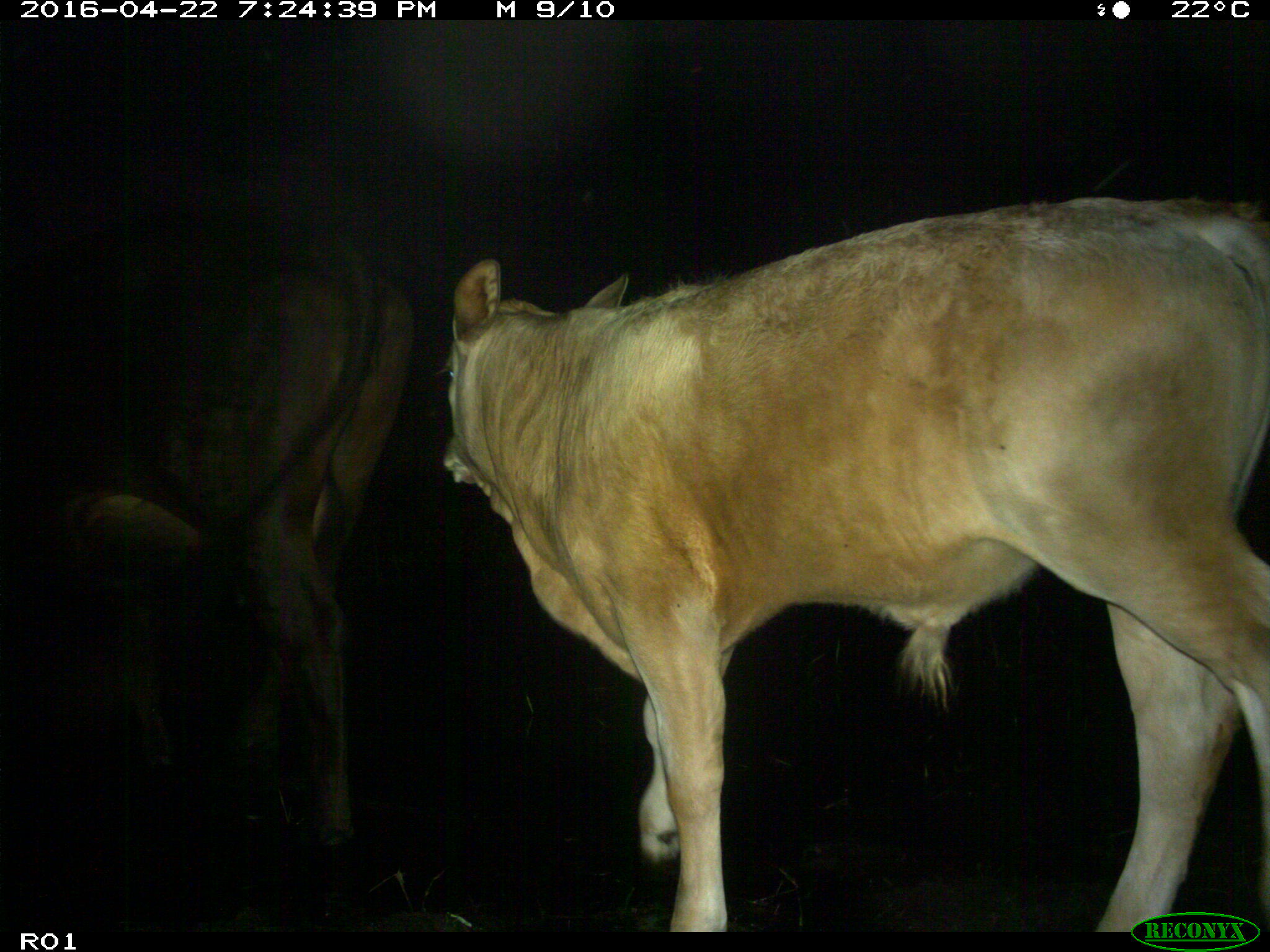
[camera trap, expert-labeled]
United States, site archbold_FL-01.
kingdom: Animalia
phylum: Chordata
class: Mammalia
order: Artiodactyla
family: Bovidae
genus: Bos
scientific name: Bos taurus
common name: domestic cow